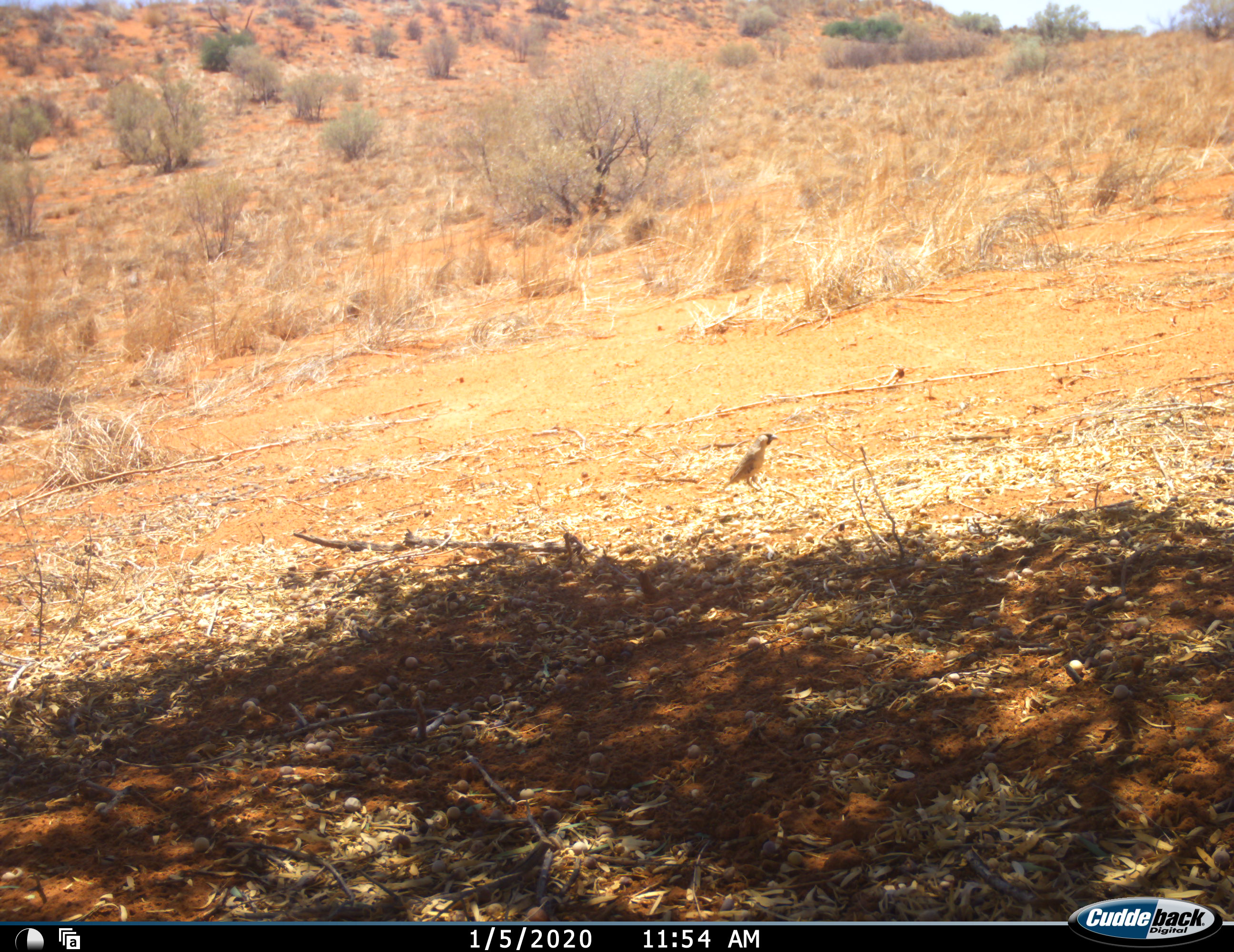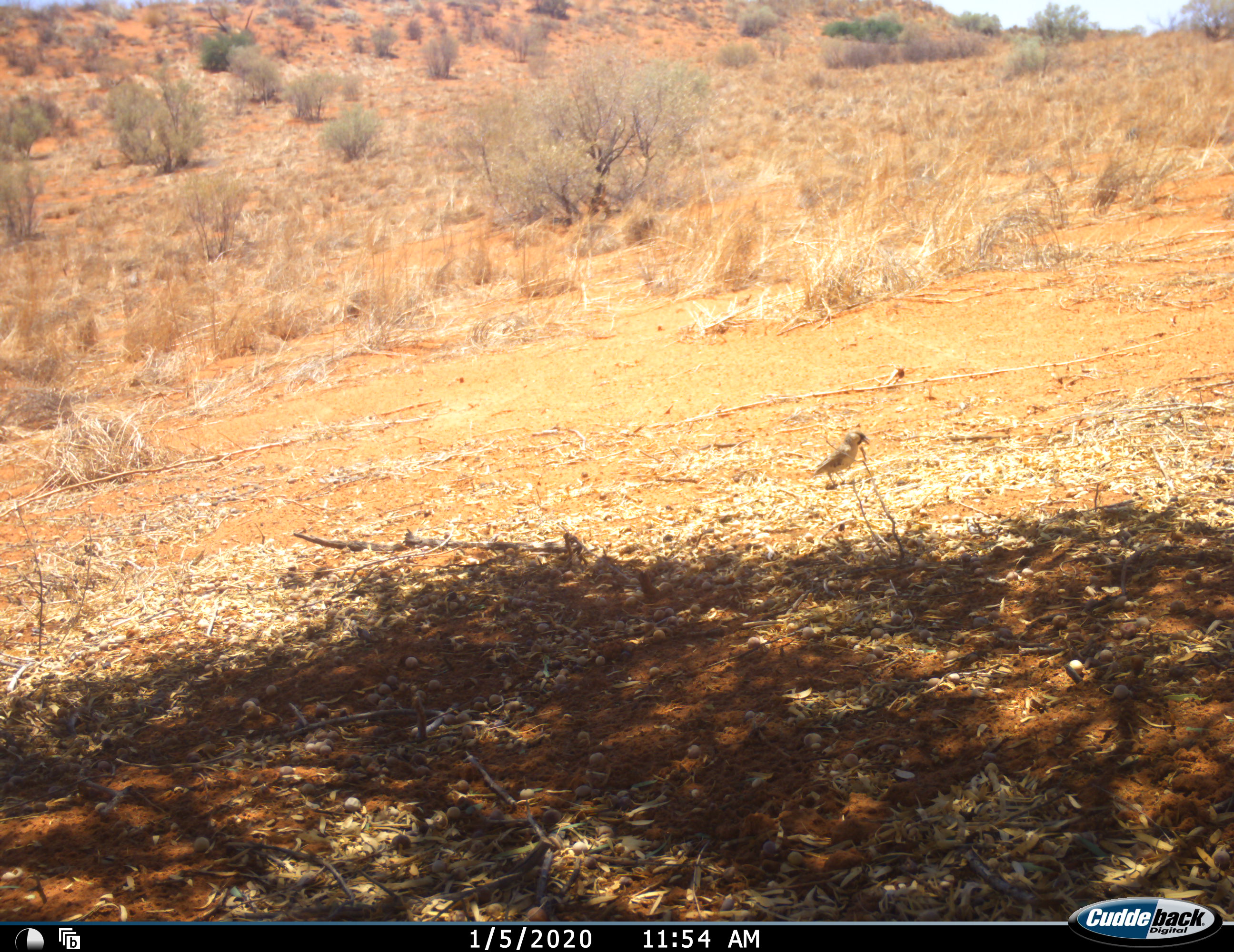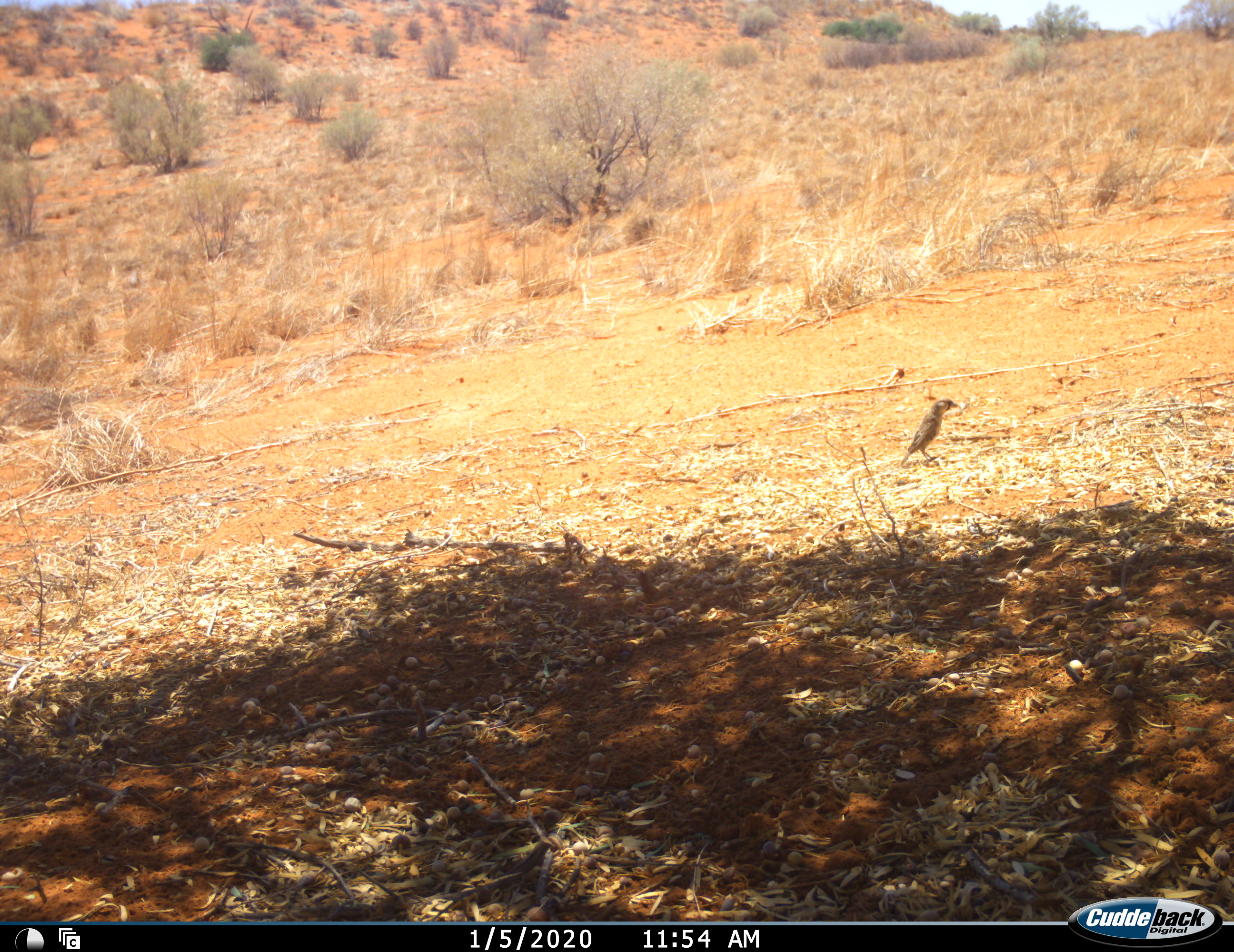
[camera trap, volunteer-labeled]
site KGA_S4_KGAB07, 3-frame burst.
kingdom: Animalia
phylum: Chordata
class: Aves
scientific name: Aves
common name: bird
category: birdother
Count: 1.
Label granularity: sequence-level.